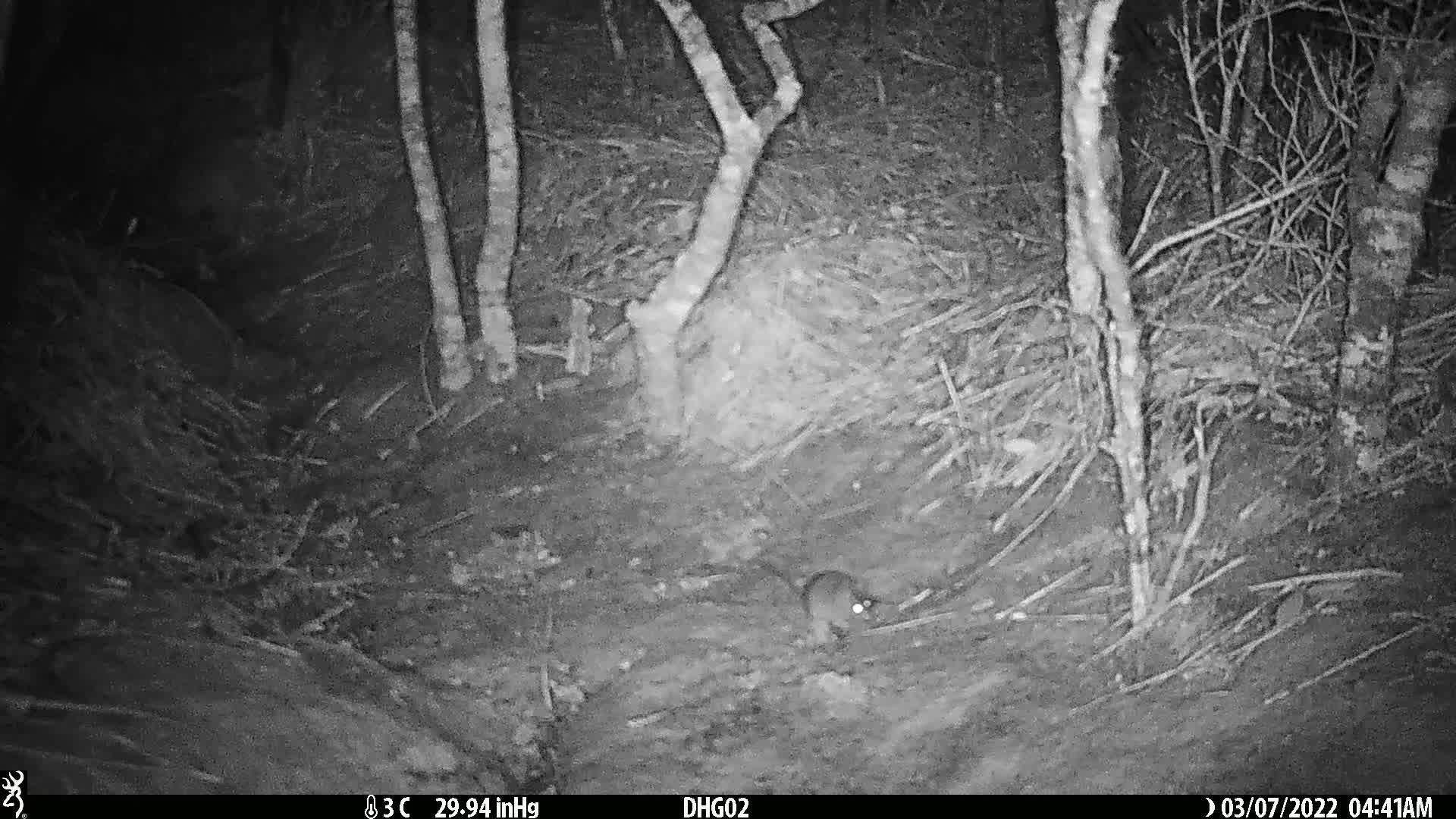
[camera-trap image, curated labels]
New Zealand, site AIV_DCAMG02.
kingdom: Animalia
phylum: Chordata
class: Mammalia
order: Rodentia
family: Muridae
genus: Mus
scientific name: Mus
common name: mouse